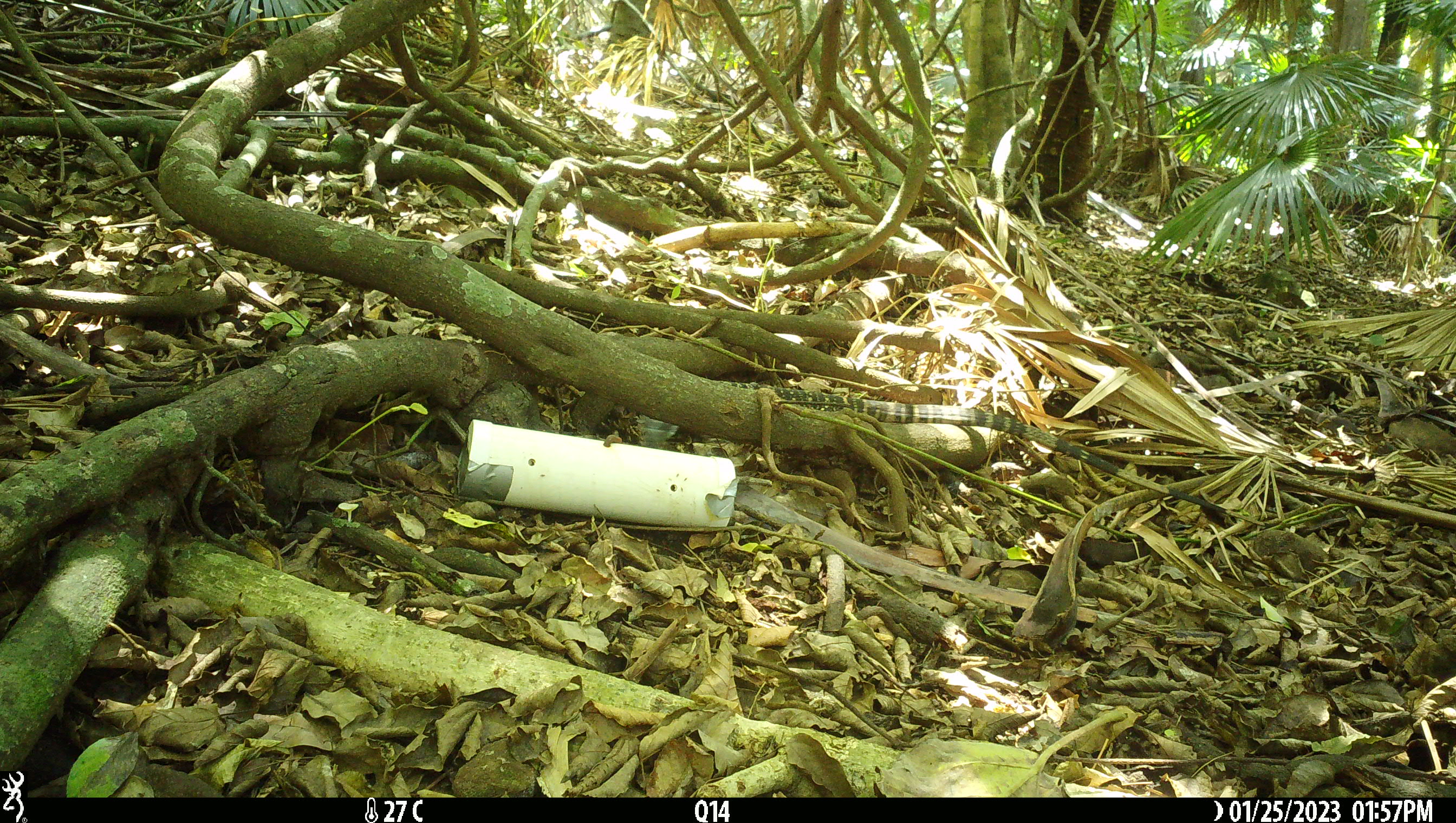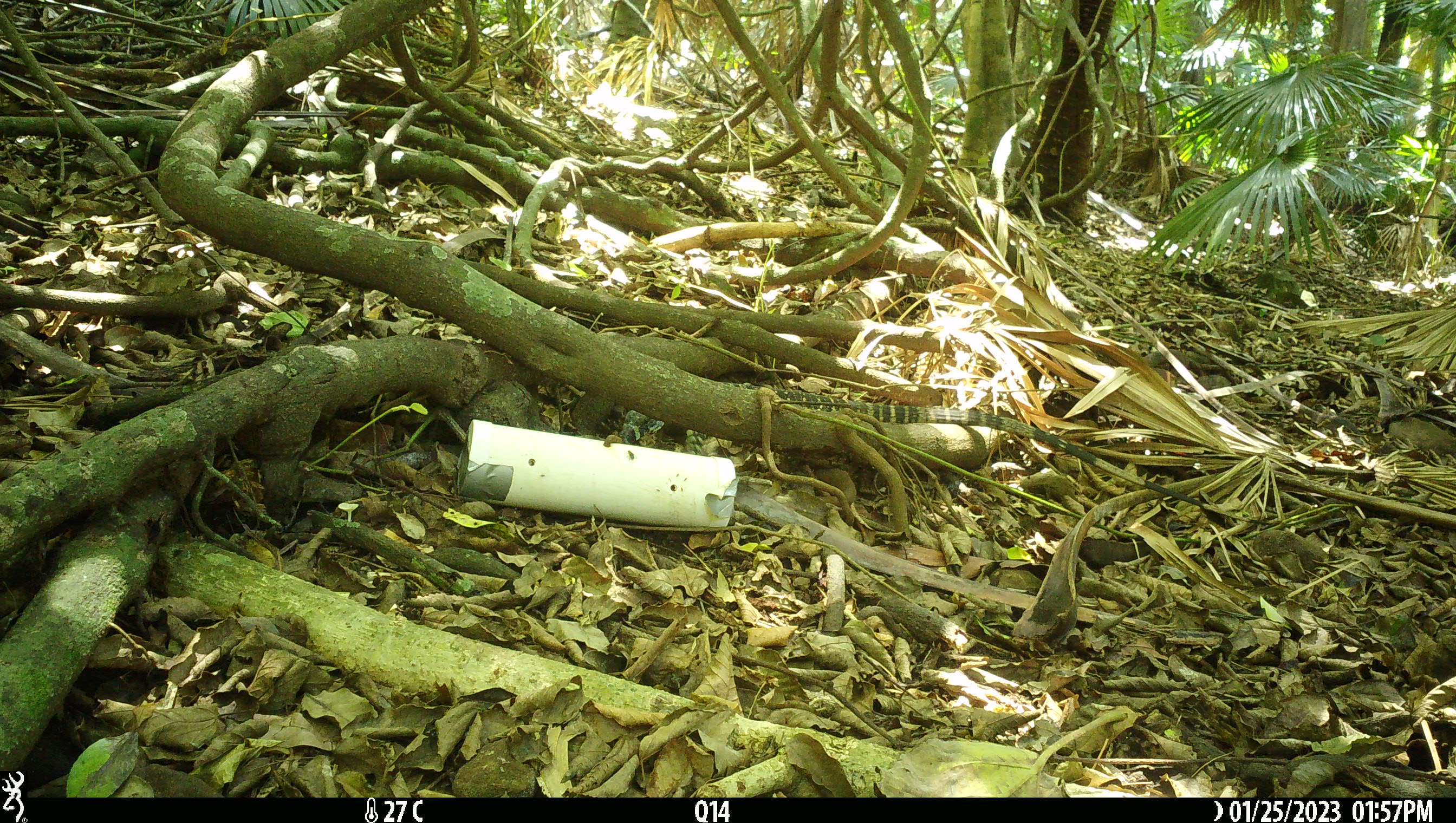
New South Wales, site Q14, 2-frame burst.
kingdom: Animalia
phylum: Chordata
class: Reptilia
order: Squamata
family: Varanidae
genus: Varanus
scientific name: Varanus varius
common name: lace monitor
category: goanna